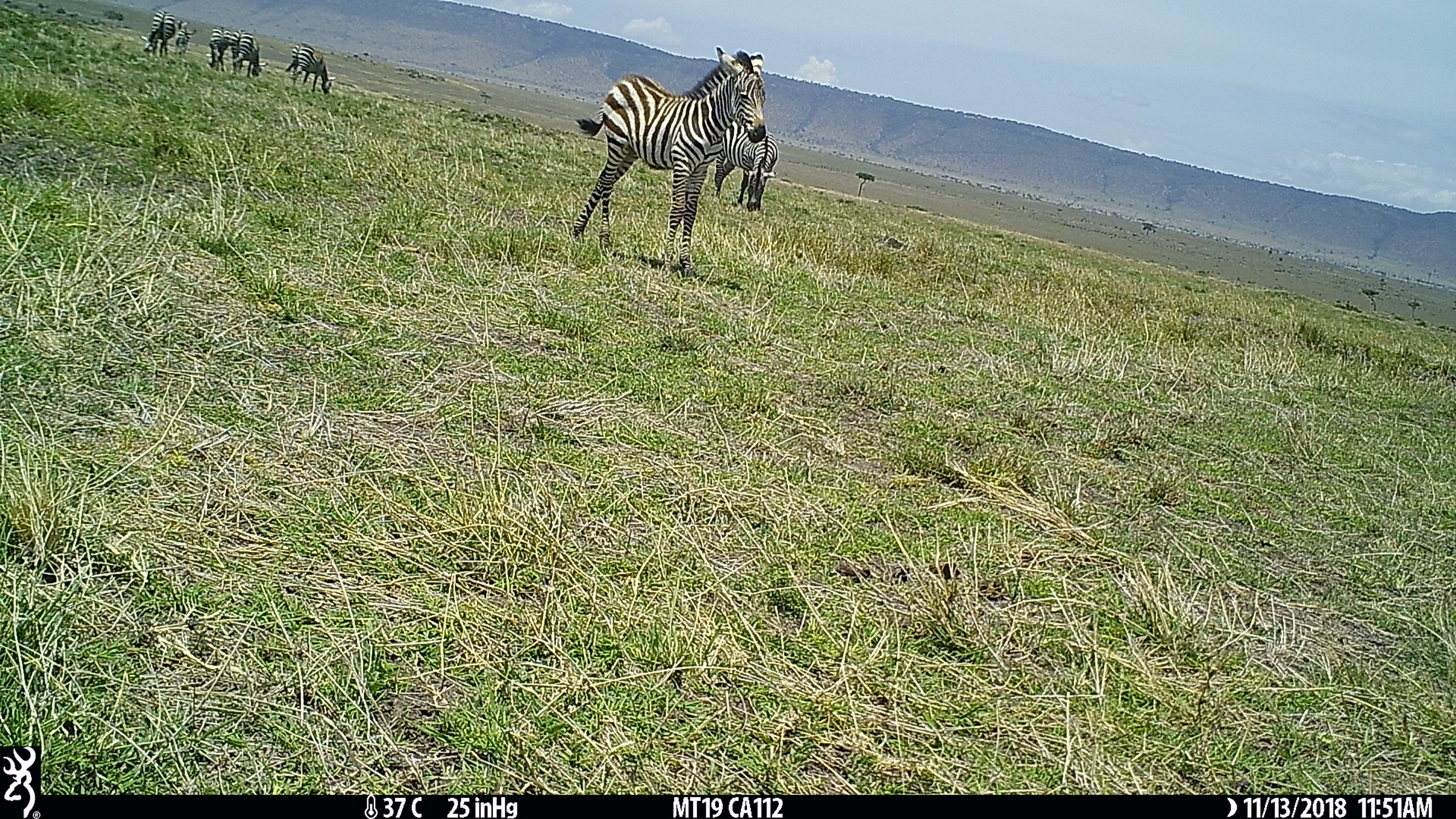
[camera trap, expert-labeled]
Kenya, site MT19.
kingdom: Animalia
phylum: Chordata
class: Mammalia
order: Perissodactyla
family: Equidae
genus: Equus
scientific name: Equus quagga burchellii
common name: burchell's zebra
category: zebra